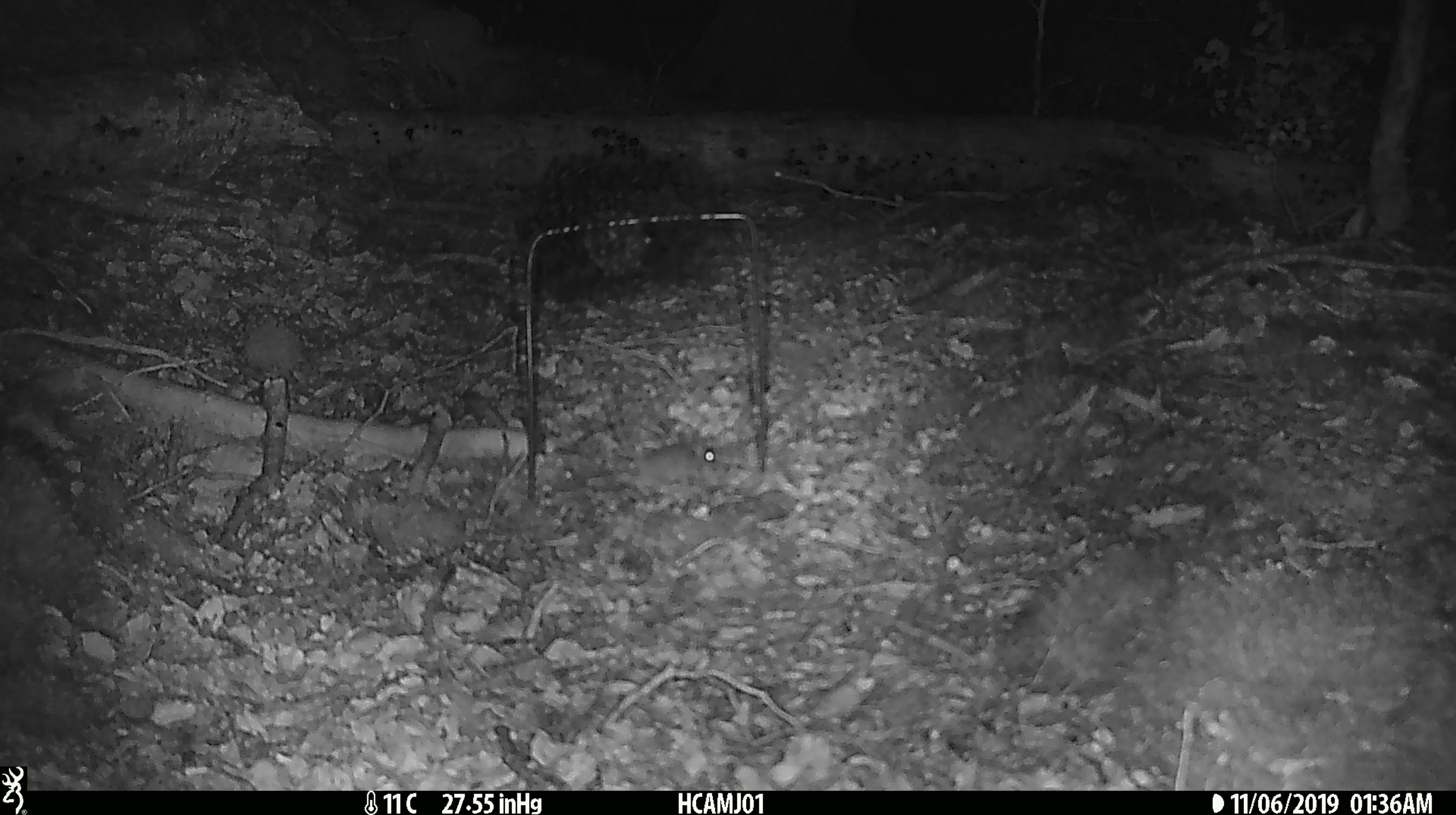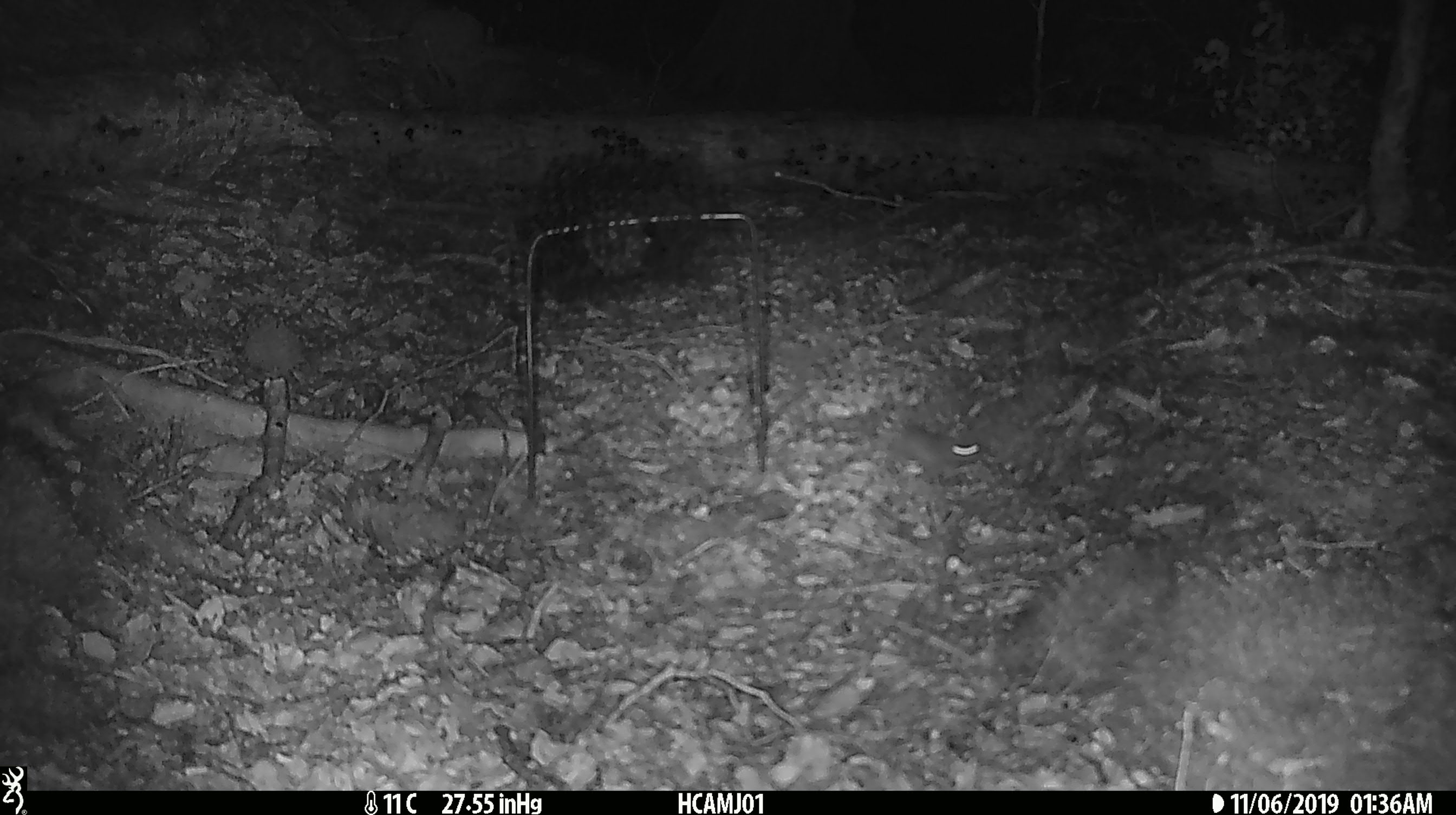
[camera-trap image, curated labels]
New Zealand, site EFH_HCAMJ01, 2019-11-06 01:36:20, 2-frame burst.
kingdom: Animalia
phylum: Chordata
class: Mammalia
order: Rodentia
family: Muridae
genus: Mus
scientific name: Mus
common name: mouse